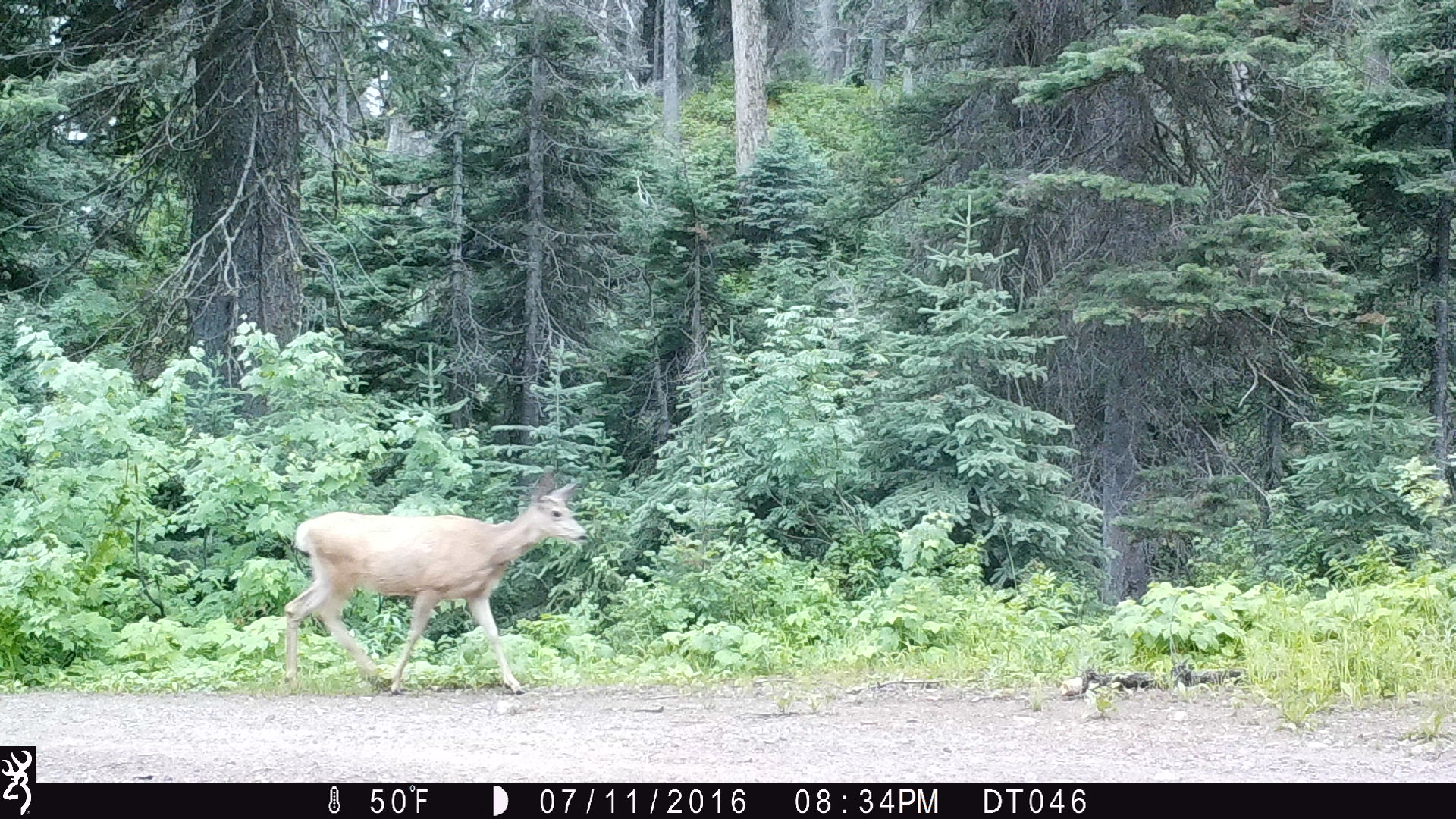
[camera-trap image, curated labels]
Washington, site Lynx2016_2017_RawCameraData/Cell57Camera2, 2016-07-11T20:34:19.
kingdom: Animalia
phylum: Chordata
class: Mammalia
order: Artiodactyla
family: Cervidae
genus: Odocoileus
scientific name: Odocoileus hemionus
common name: mule deer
Odocoileus hemionus (mule deer). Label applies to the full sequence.